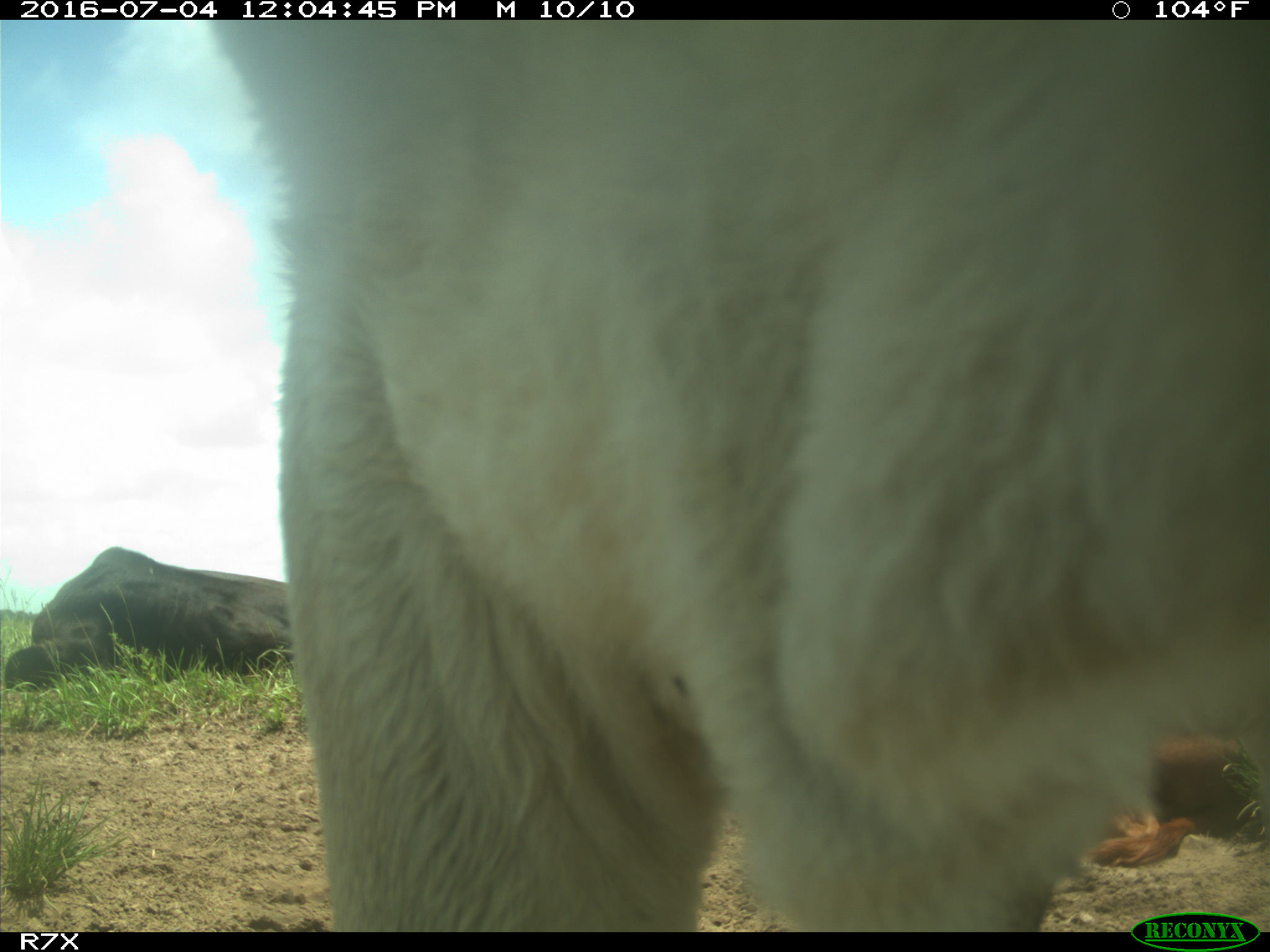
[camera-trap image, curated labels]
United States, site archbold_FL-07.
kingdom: Animalia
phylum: Chordata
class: Mammalia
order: Artiodactyla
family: Bovidae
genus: Bos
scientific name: Bos taurus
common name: domestic cow